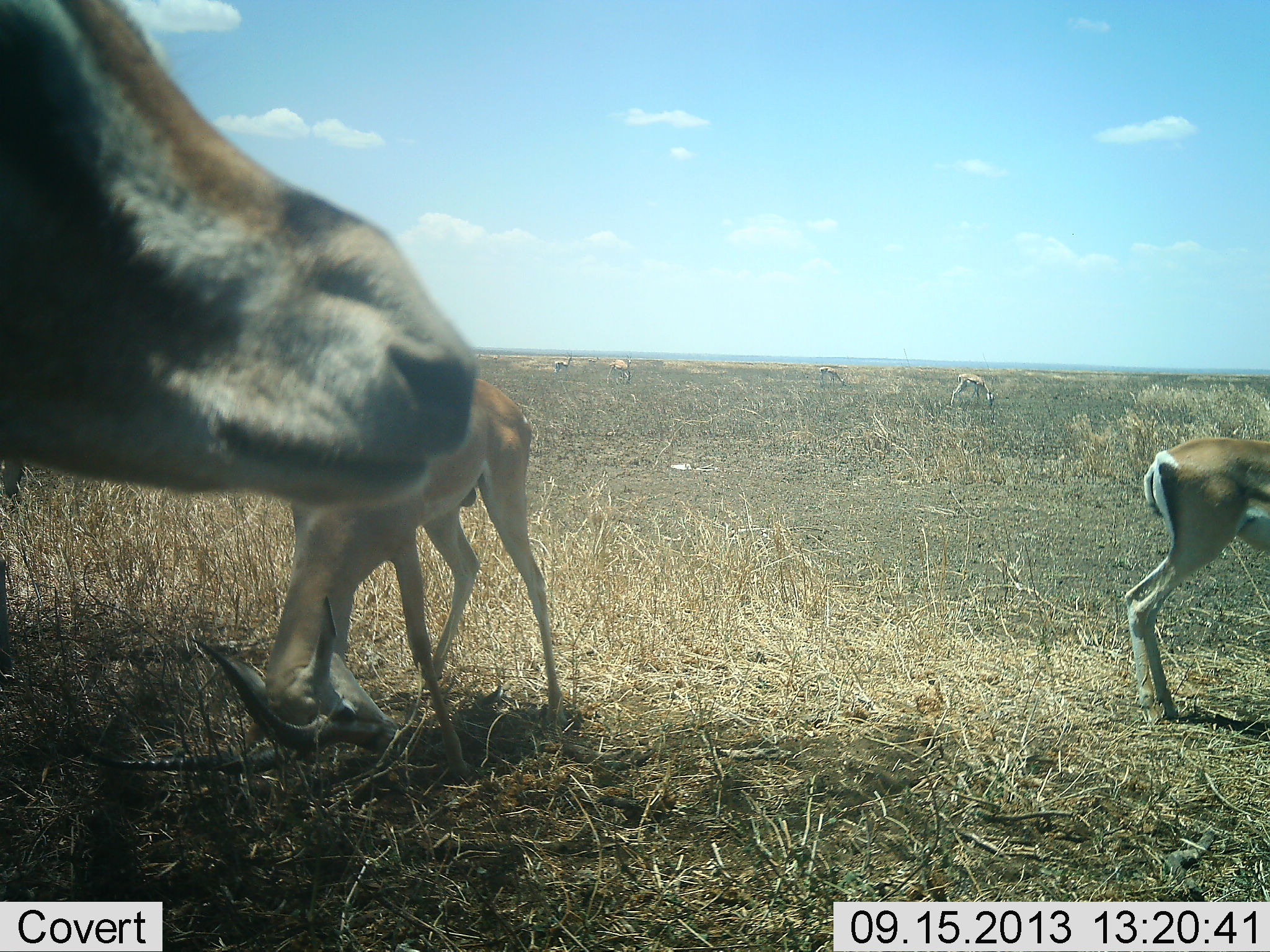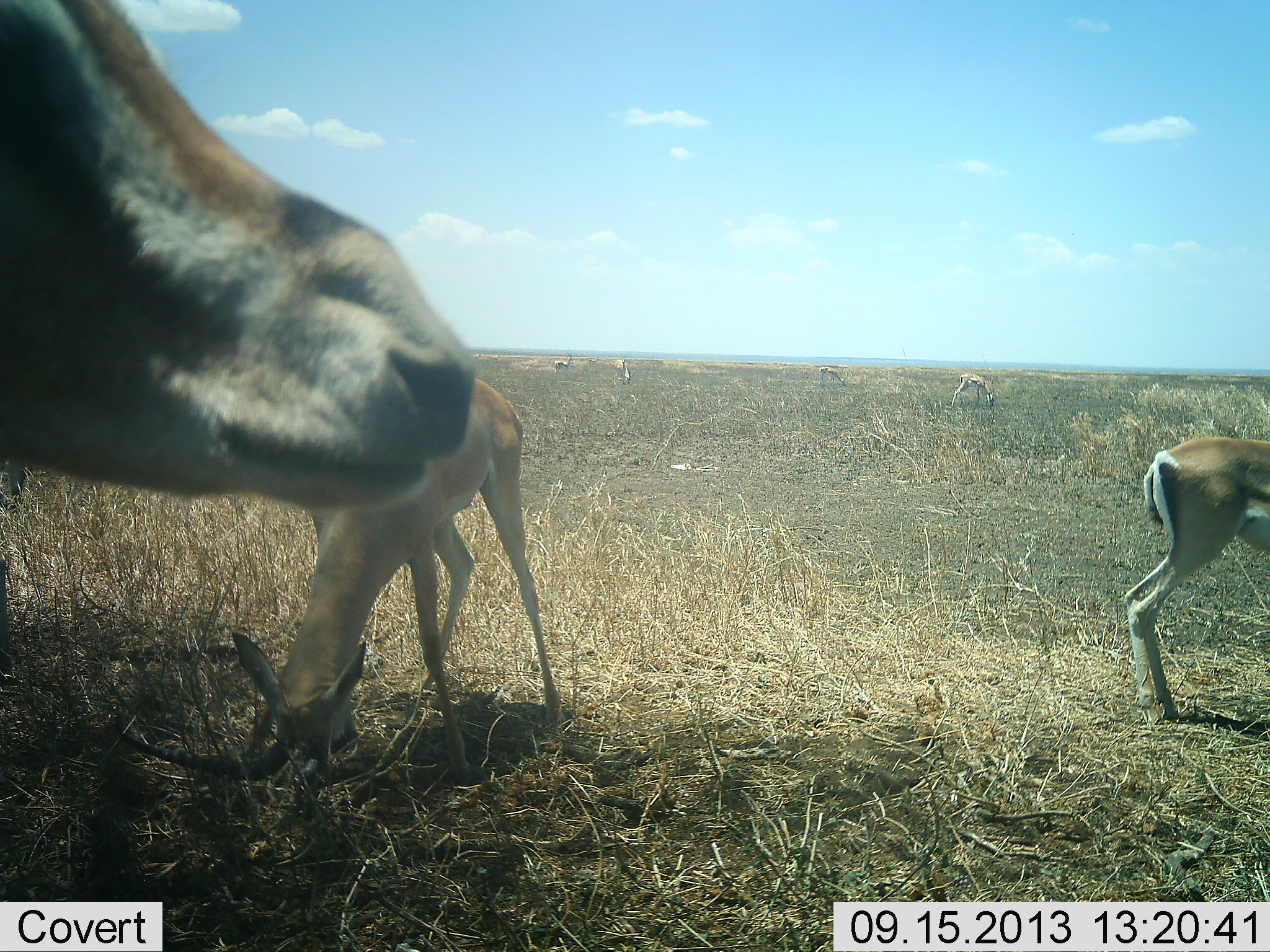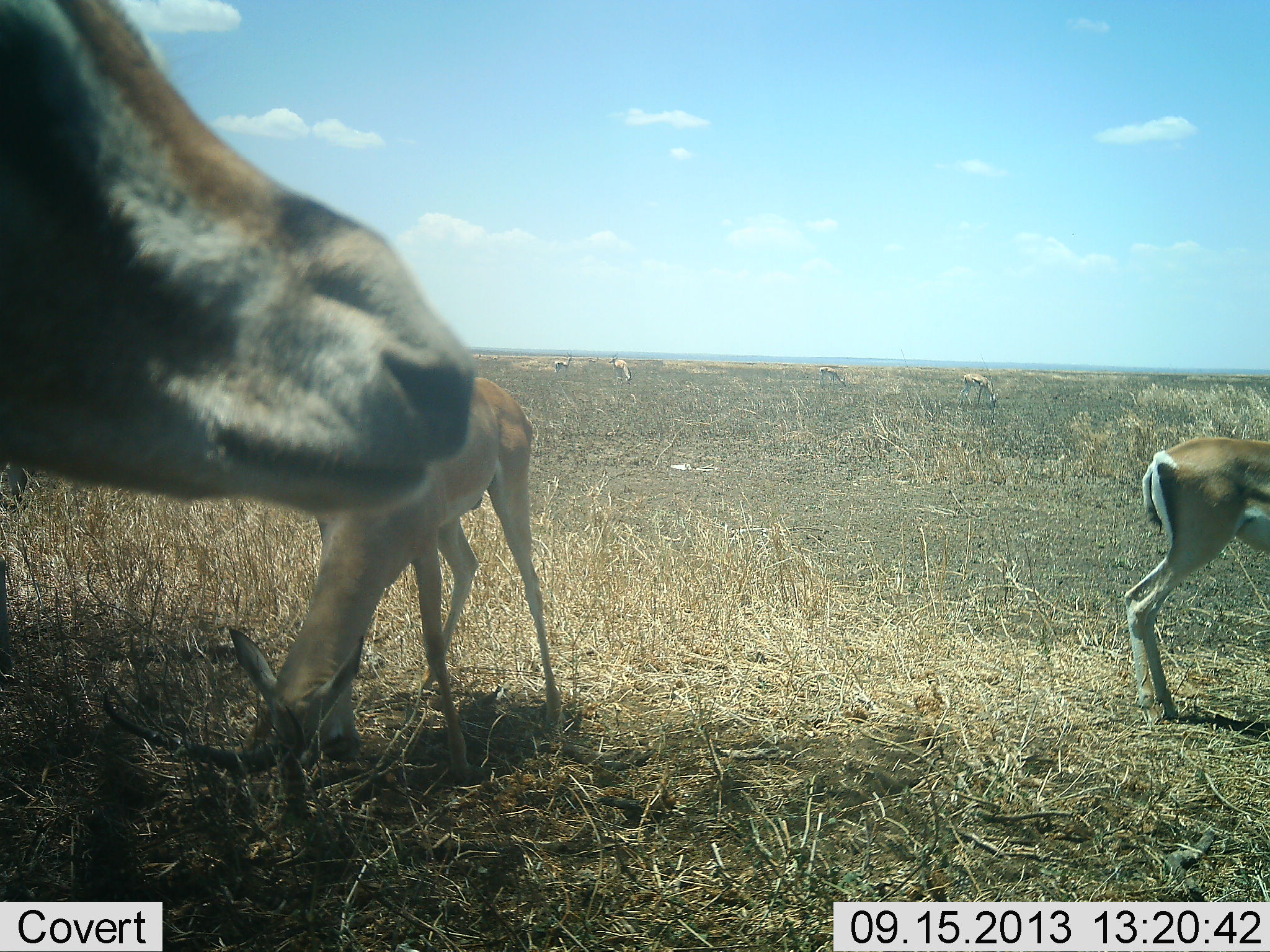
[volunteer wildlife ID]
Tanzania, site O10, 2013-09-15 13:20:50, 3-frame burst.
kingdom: Animalia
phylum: Chordata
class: Mammalia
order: Artiodactyla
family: Bovidae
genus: Nanger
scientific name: Nanger granti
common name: grant's gazelle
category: gazellegrants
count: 3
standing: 94%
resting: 0%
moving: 17%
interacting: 6%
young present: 11%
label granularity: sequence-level